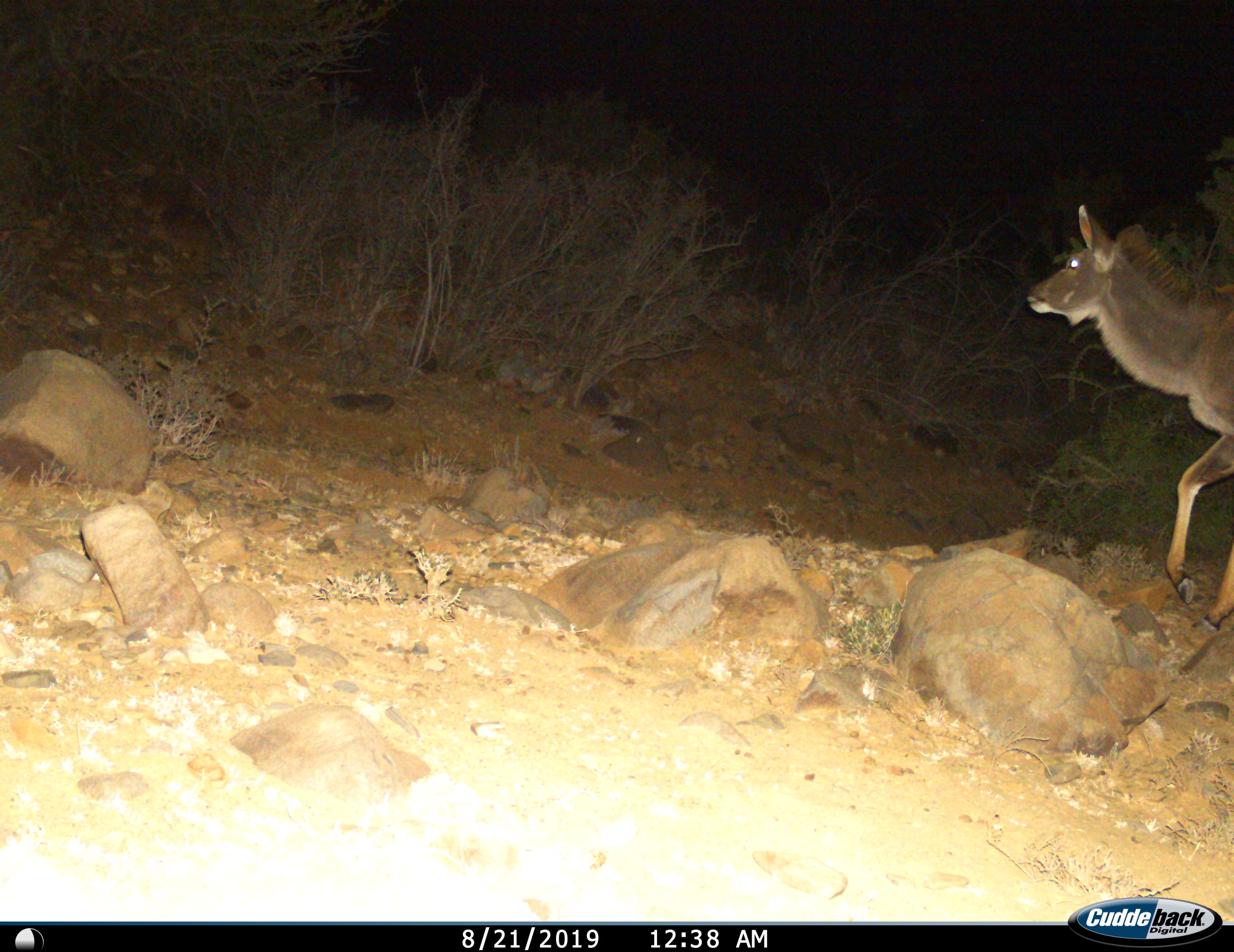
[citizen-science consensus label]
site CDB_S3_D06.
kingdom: Animalia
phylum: Chordata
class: Mammalia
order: Artiodactyla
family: Bovidae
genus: Tragelaphus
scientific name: Tragelaphus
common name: kudu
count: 1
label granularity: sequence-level